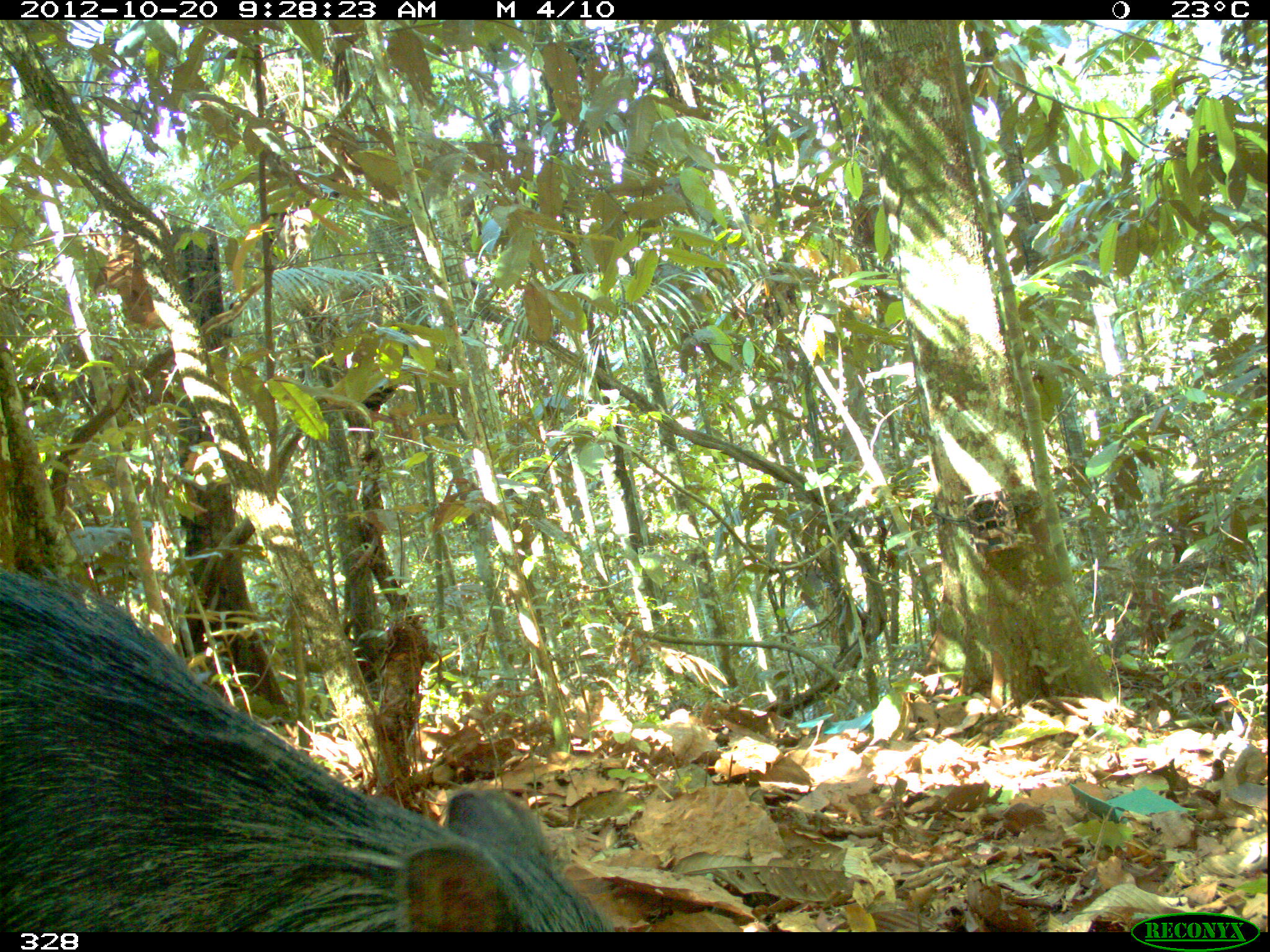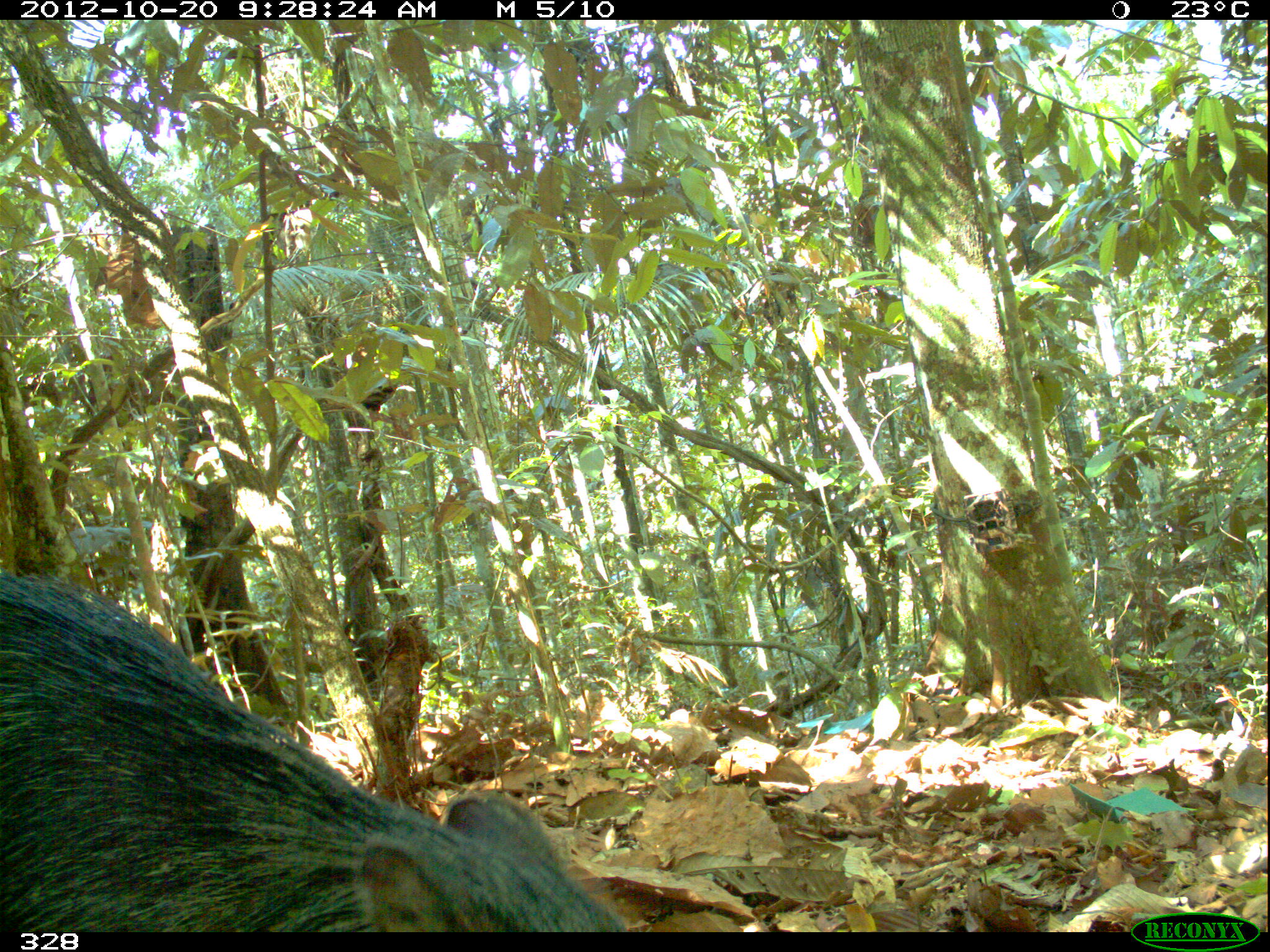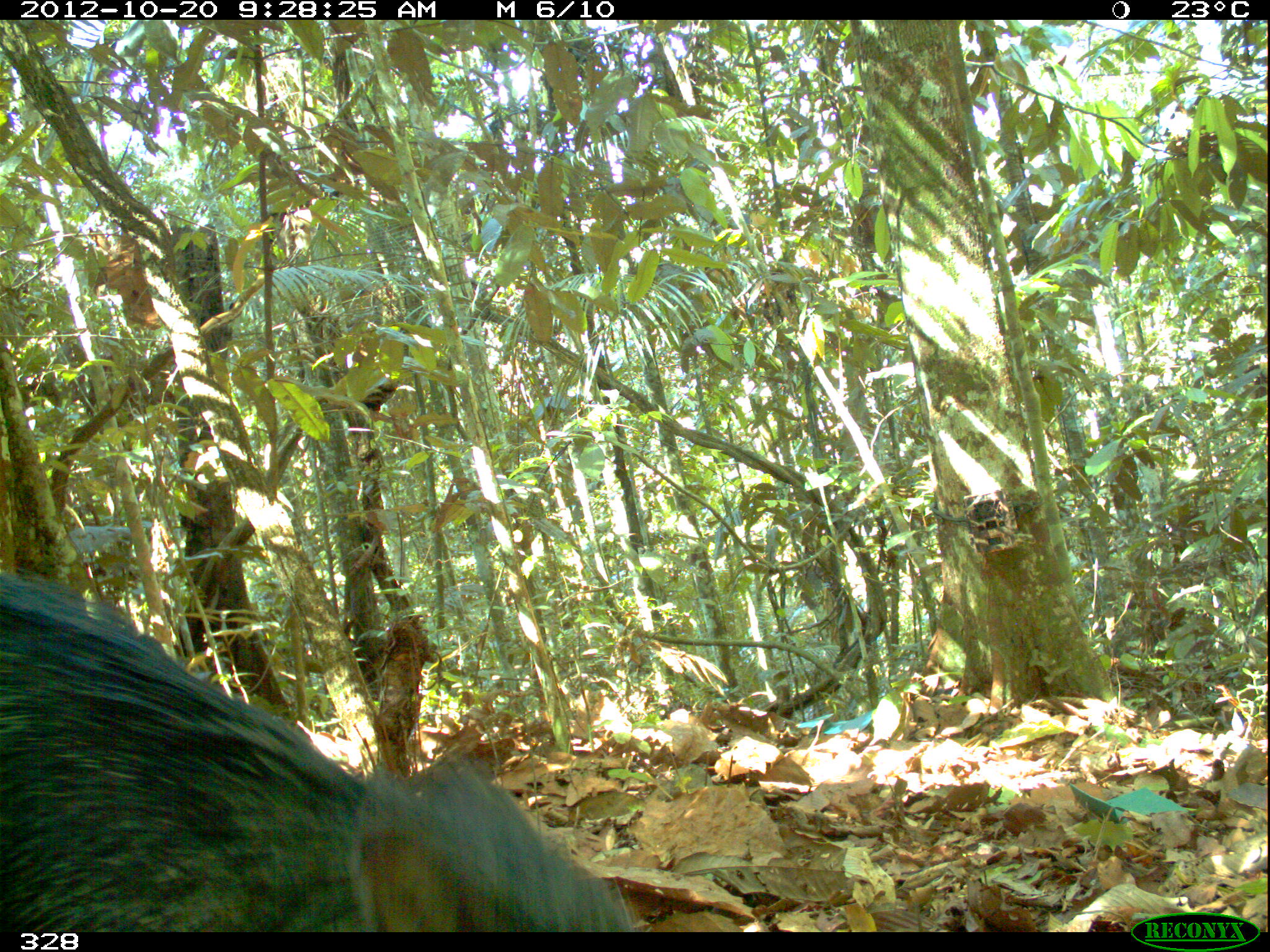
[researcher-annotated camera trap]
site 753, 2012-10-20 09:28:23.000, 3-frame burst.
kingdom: Animalia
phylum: Chordata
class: Mammalia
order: Artiodactyla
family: Tayassuidae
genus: Tayassu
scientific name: Tayassu pecari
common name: white-lipped peccary